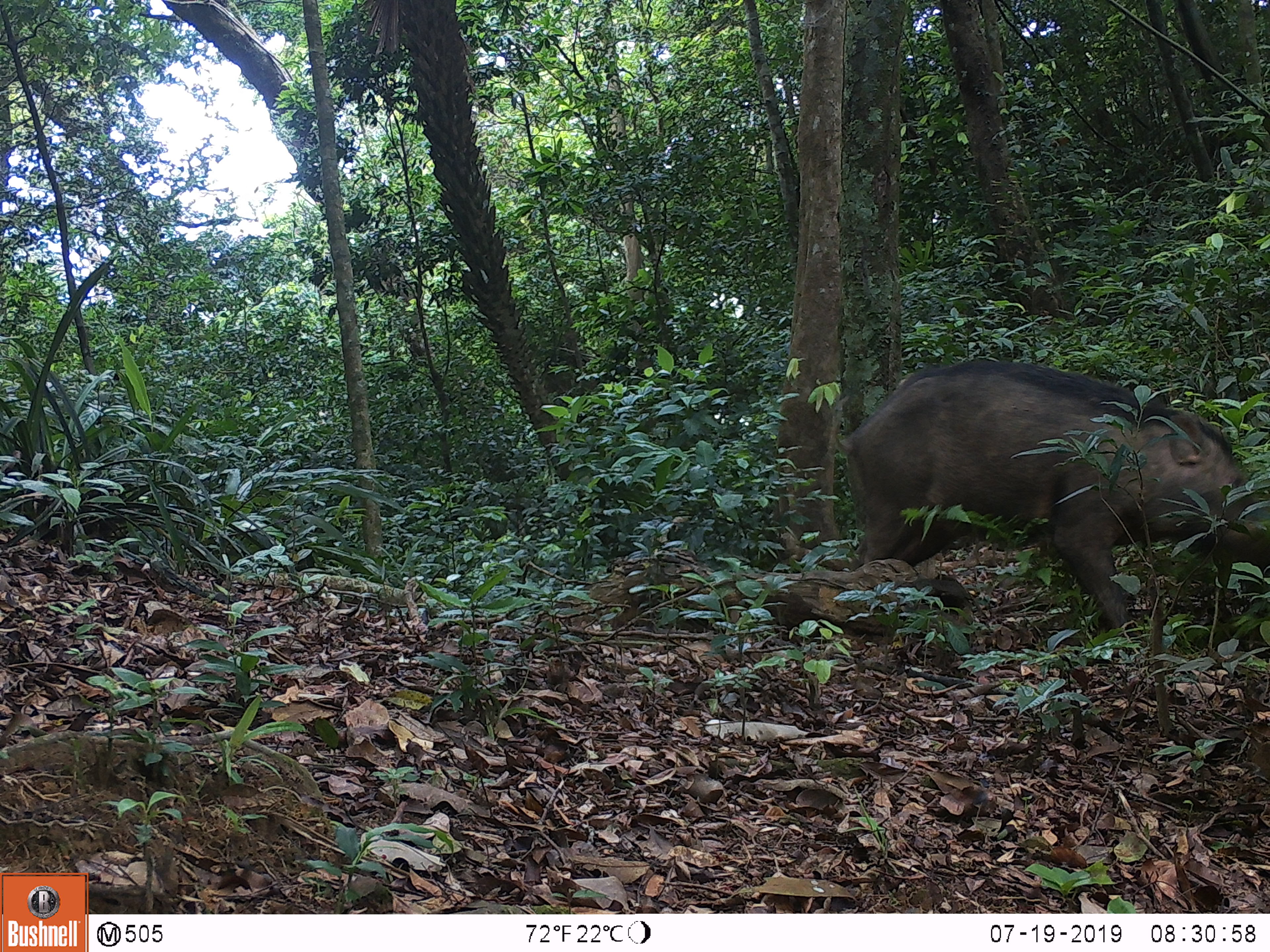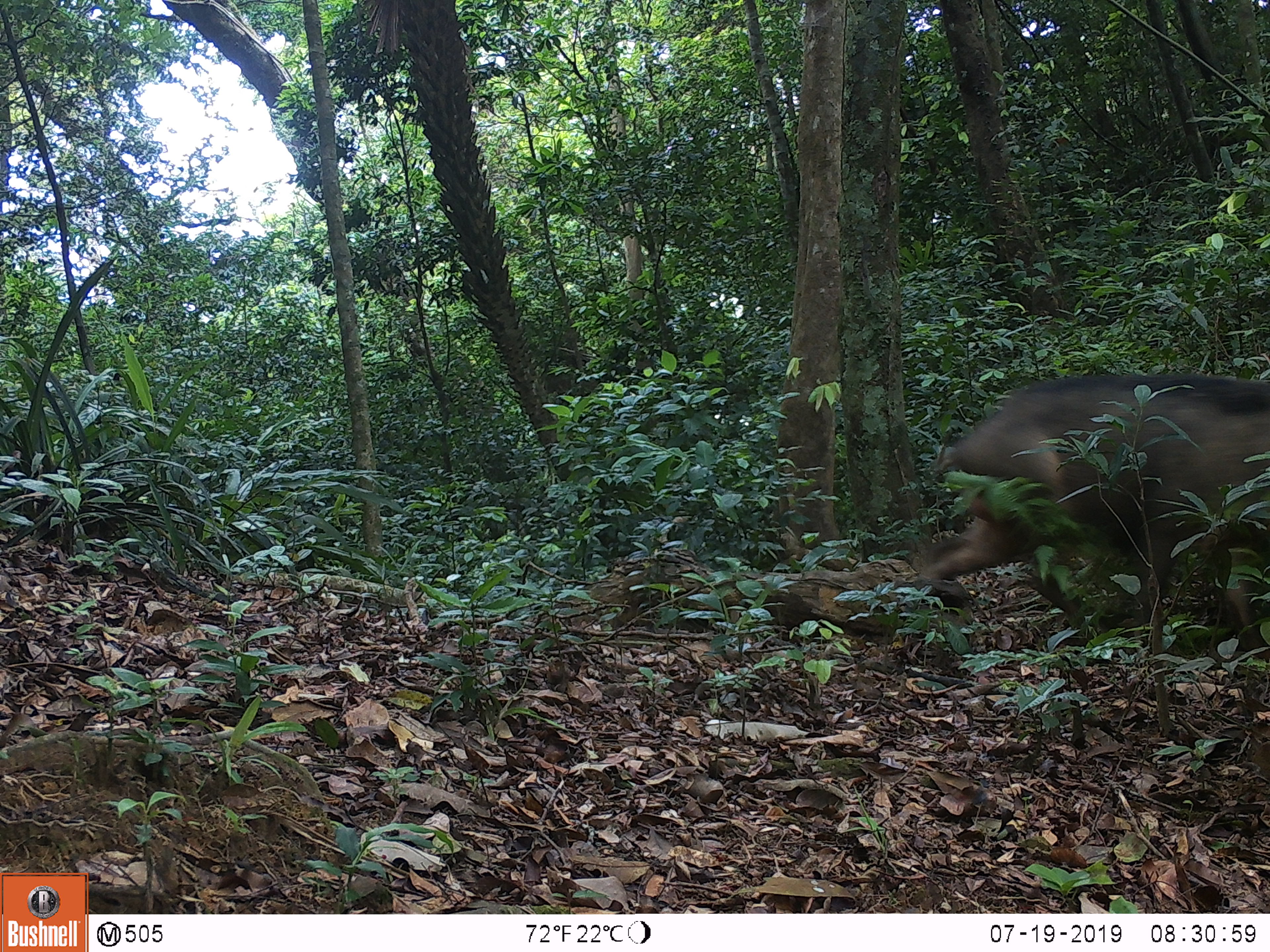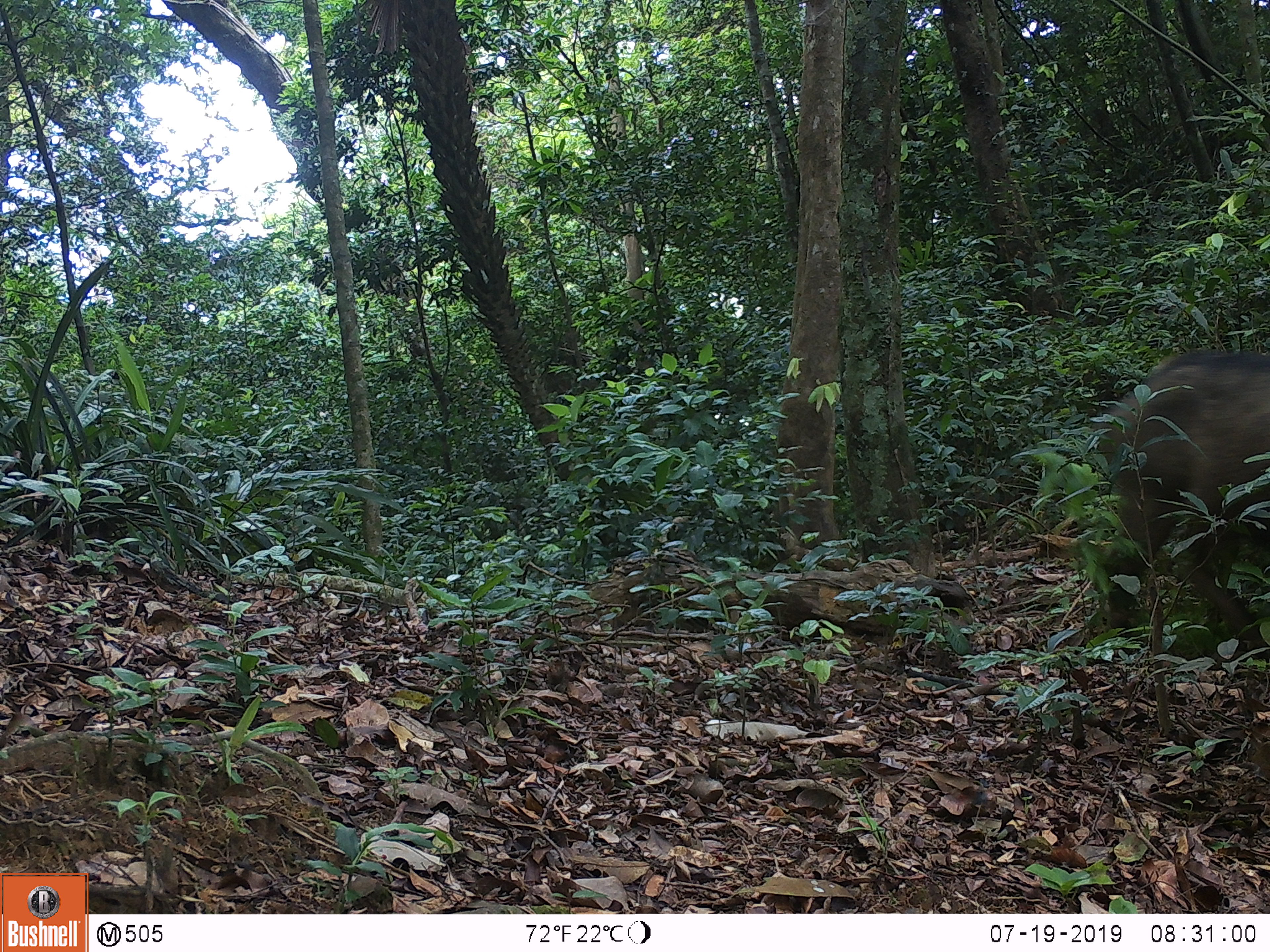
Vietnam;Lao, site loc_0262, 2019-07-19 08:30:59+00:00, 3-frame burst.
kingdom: Animalia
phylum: Chordata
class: Mammalia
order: Artiodactyla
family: Suidae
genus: Sus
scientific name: Sus scrofa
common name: eurasian wild pig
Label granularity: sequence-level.